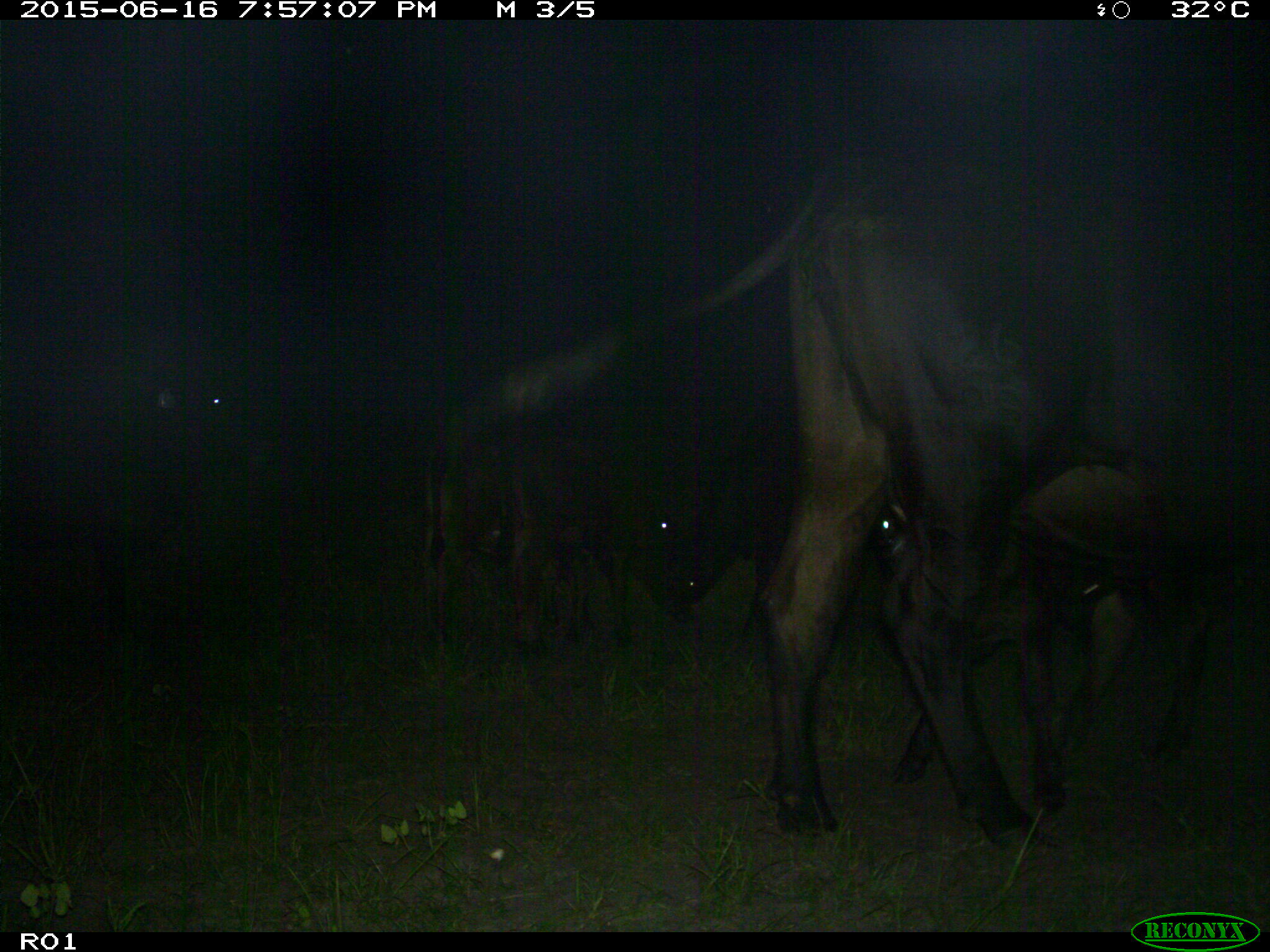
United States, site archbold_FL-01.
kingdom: Animalia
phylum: Chordata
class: Mammalia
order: Artiodactyla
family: Bovidae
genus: Bos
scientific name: Bos taurus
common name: domestic cow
Bos taurus (domestic cow).